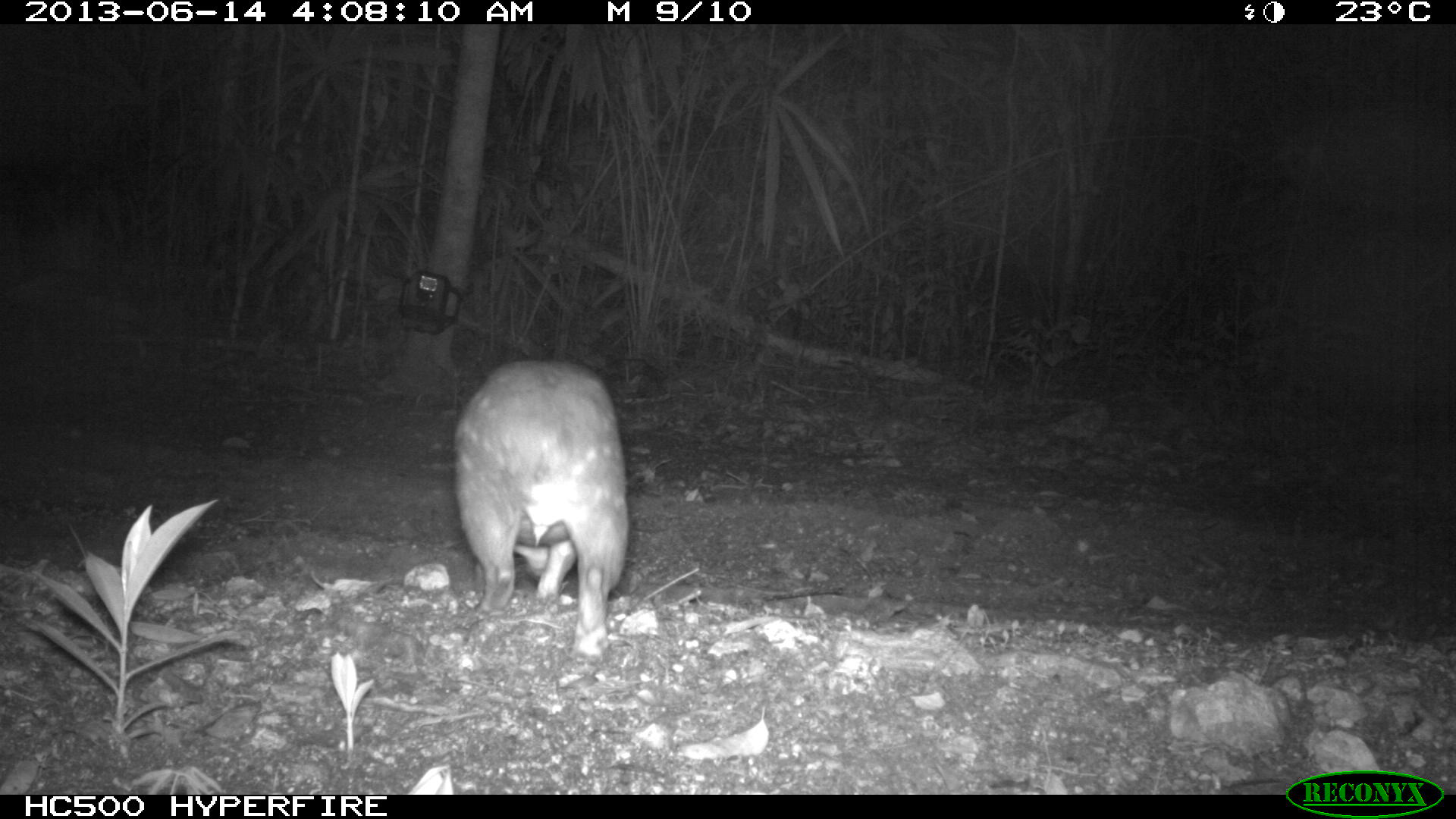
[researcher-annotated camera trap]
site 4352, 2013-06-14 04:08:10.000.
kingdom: Animalia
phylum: Chordata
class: Mammalia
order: Rodentia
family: Cuniculidae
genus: Cuniculus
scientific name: Cuniculus paca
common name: lowland paca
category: agouti paca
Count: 1.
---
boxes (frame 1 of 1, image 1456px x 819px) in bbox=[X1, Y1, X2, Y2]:
agouti paca: bbox=[453, 357, 627, 658]